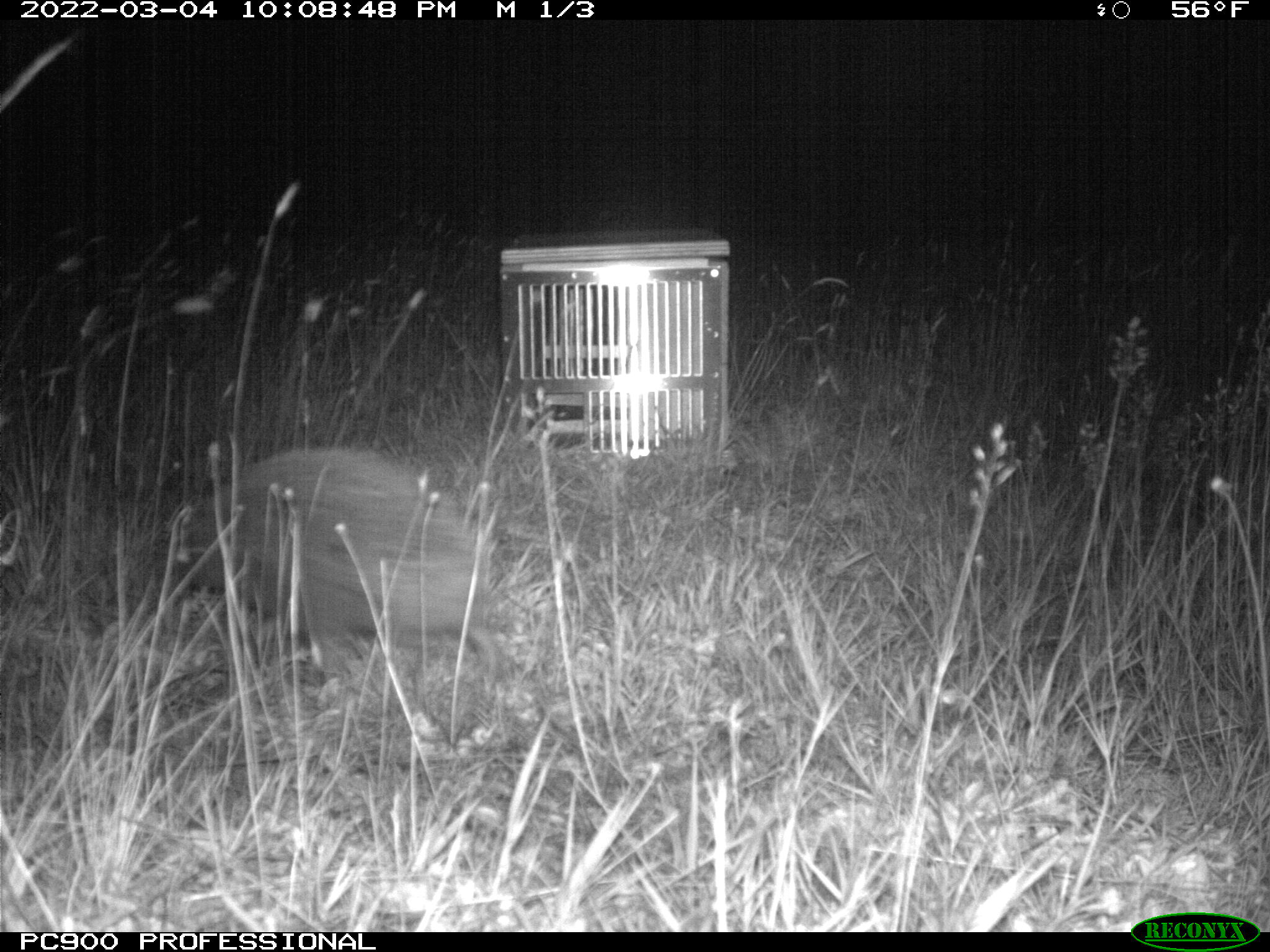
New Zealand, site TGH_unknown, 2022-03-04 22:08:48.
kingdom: Animalia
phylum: Chordata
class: Mammalia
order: Eulipotyphla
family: Erinaceidae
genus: Erinaceus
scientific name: Erinaceus europaeus europaeus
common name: european hedgehog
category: hedgehog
Hedgehog (european hedgehog) (Erinaceus europaeus europaeus).